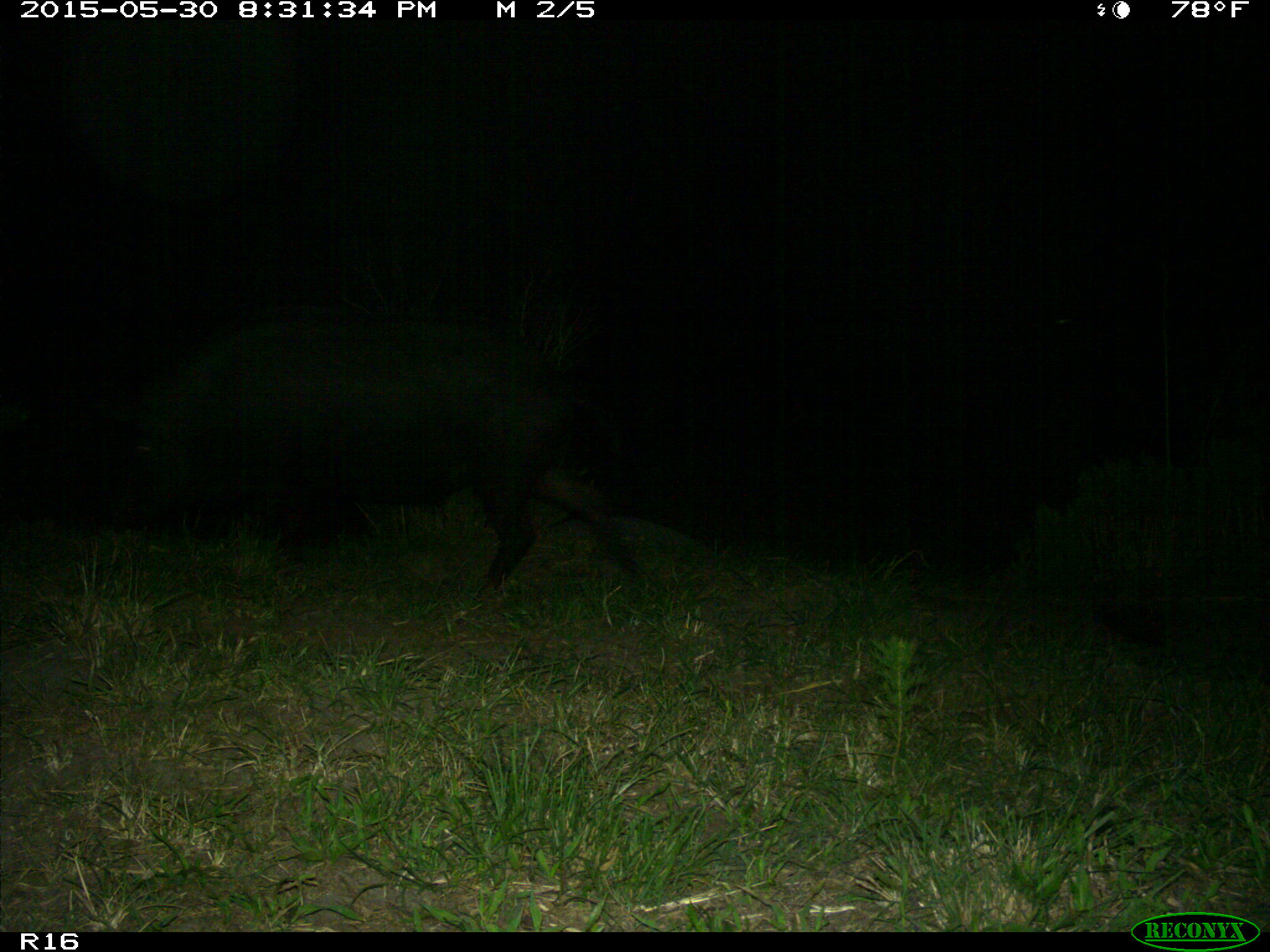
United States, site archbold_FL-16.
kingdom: Animalia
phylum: Chordata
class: Mammalia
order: Artiodactyla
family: Suidae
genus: Sus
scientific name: Sus scrofa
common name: wild boar